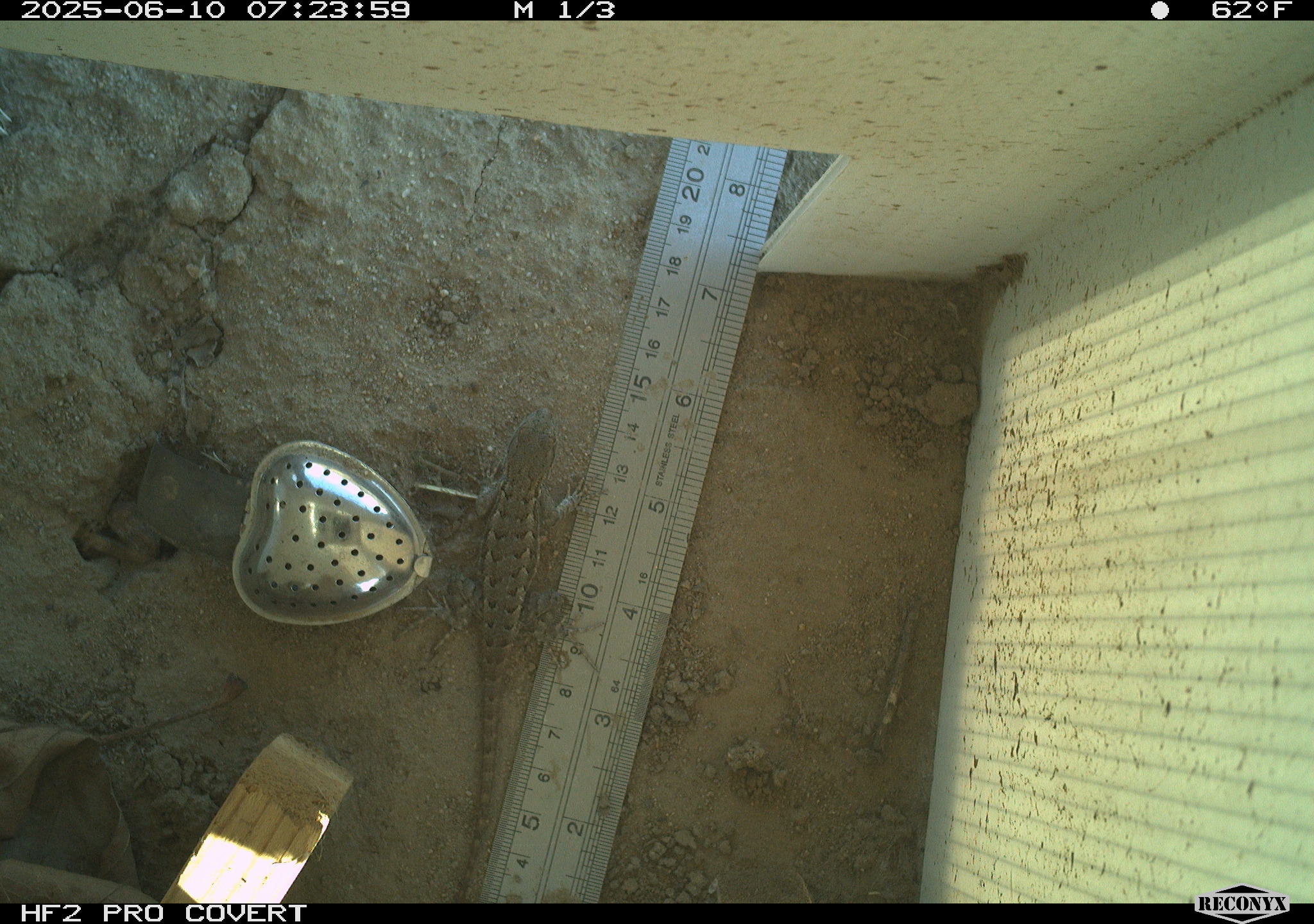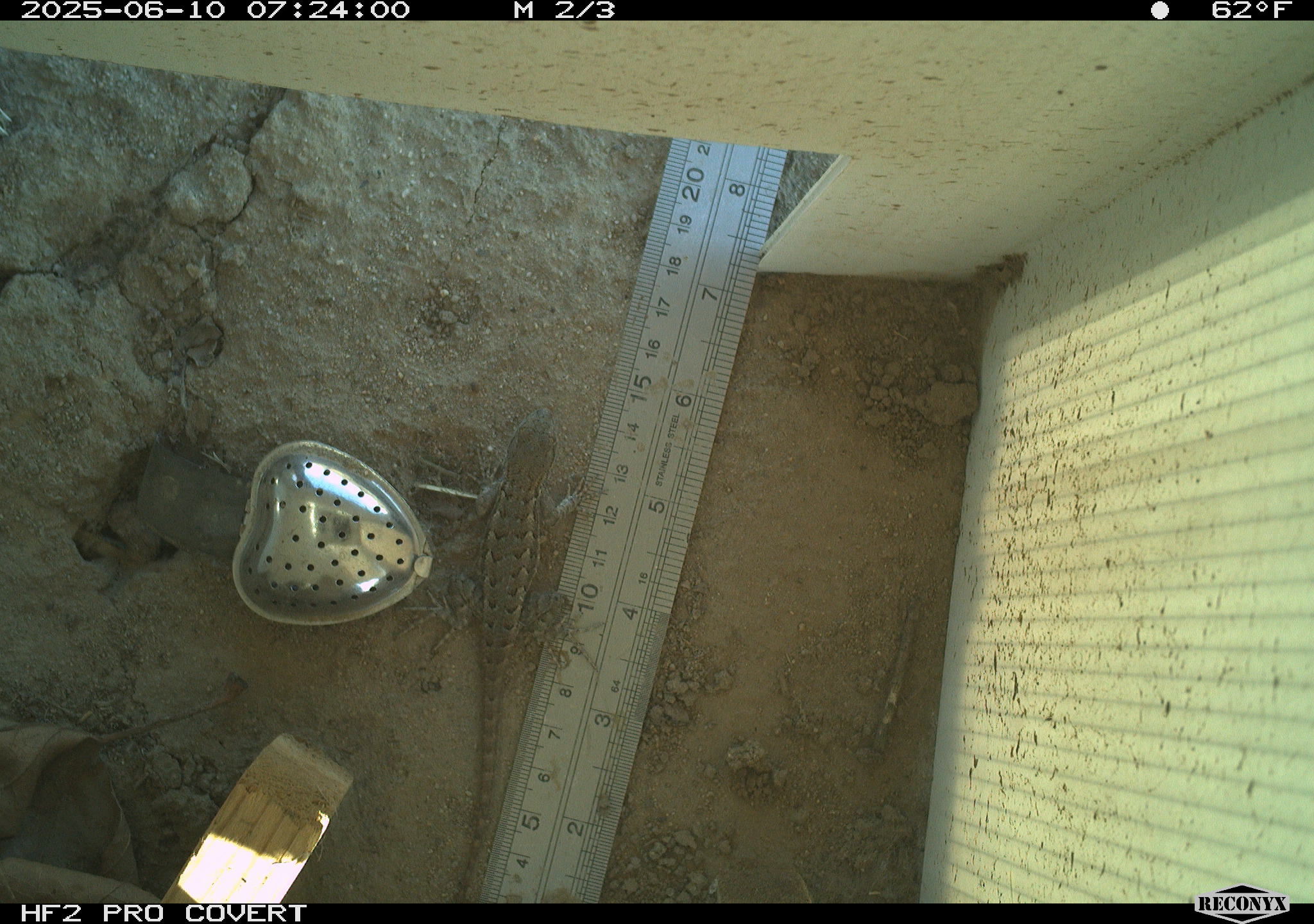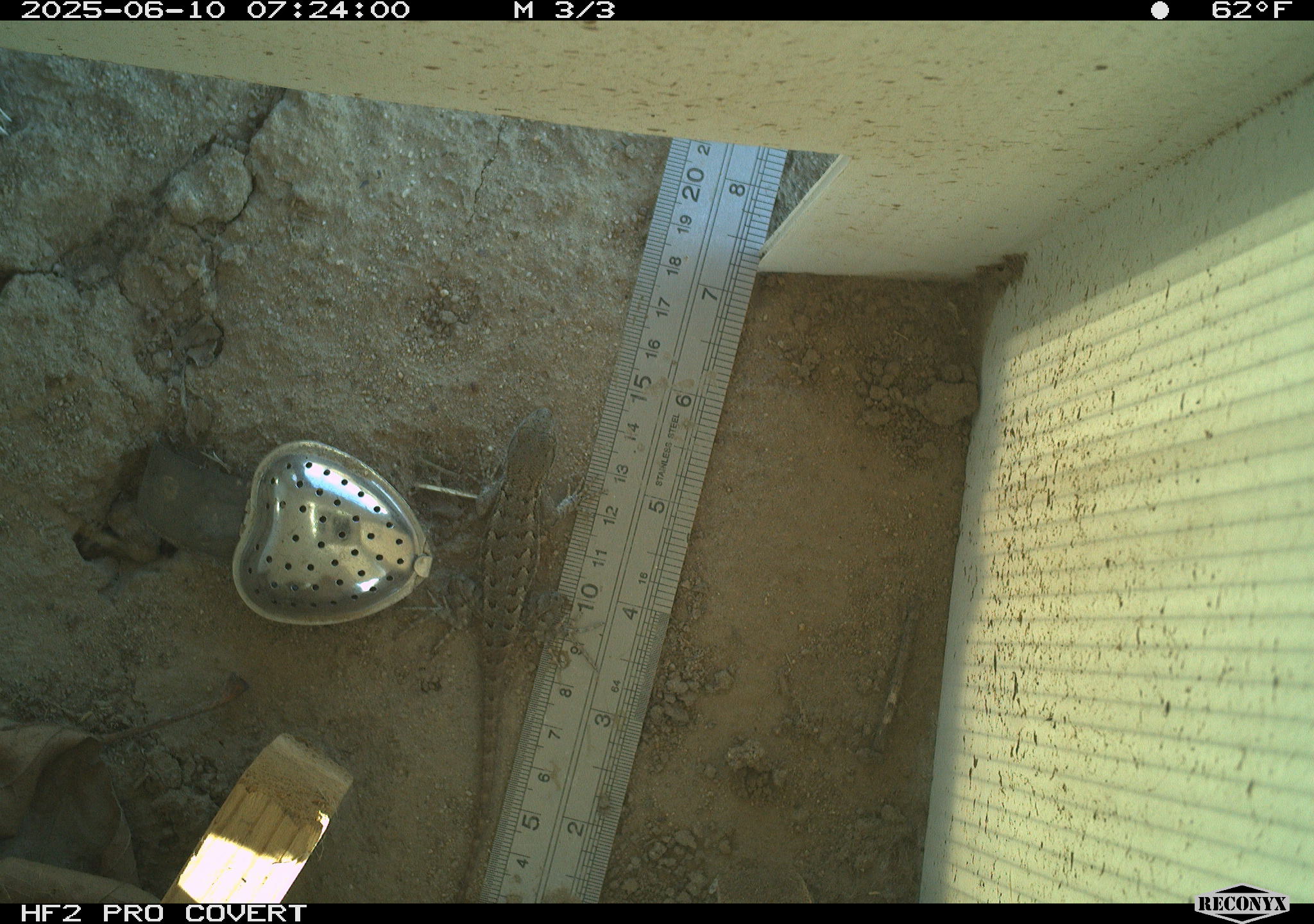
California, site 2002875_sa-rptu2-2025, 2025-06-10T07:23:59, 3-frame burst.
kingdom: Animalia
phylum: Chordata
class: Reptilia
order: Squamata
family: Phrynosomatidae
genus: Sceloporus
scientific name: Sceloporus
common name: spiny lizards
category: sceloporus species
Sceloporus species (spiny lizards) (Sceloporus).